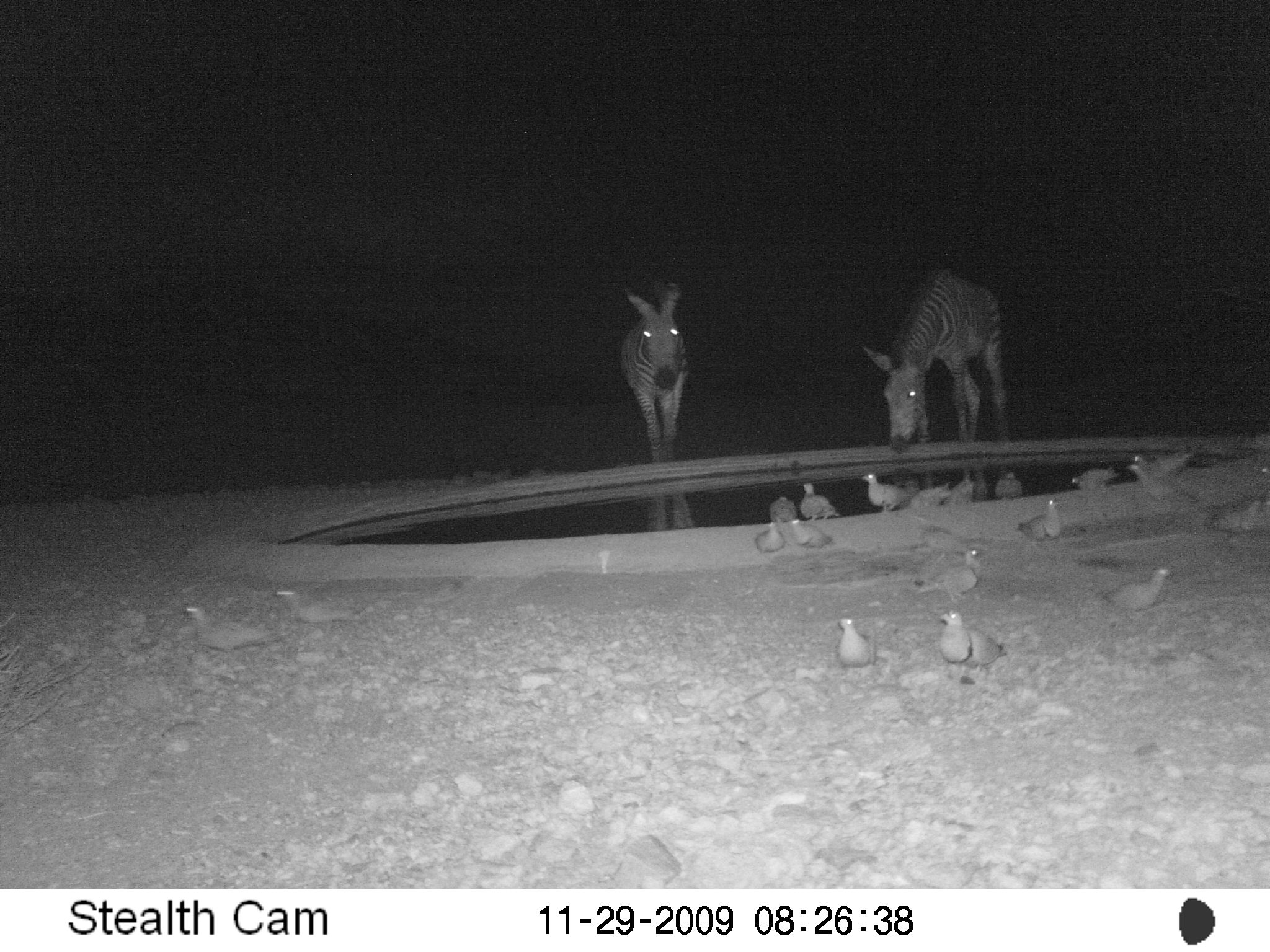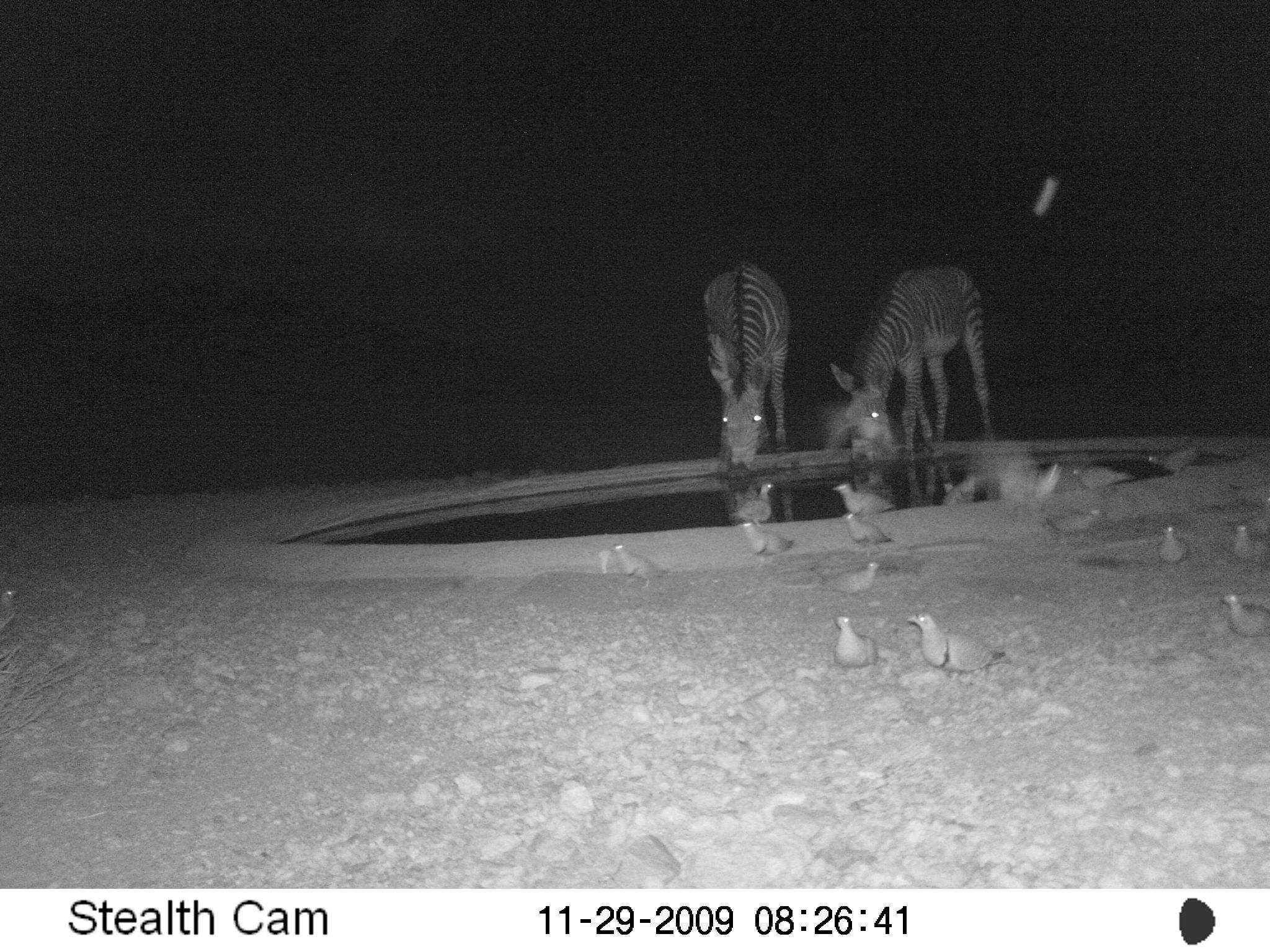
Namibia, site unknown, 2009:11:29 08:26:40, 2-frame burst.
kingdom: Animalia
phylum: Chordata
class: Mammalia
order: Perissodactyla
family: Equidae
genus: Equus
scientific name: Equus zebra hartmannae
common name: hartmann's mountain zebra